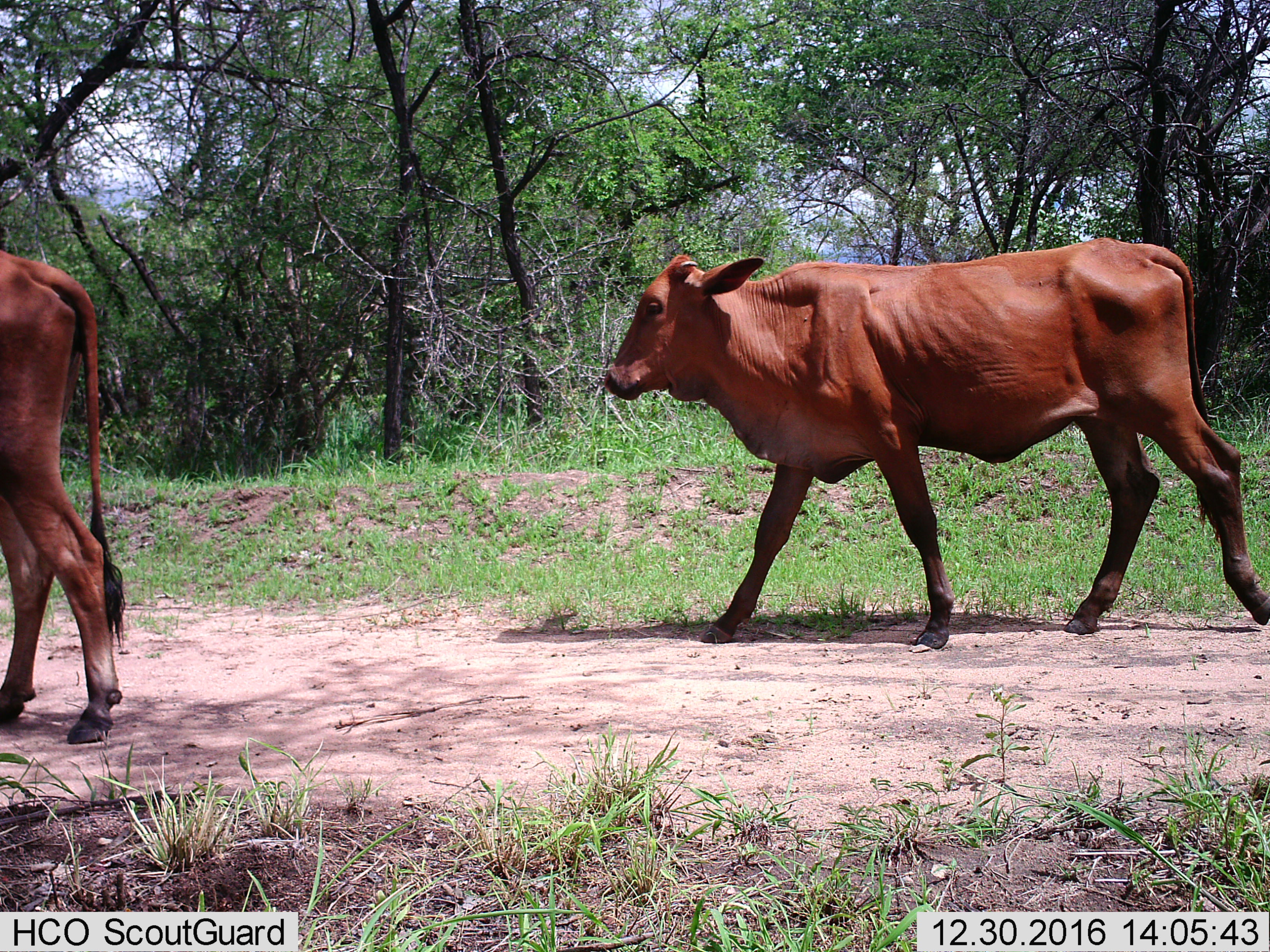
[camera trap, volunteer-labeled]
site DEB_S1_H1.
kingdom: Animalia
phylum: Chordata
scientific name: Vertebrata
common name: domestic animal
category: domesticanimal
Domesticanimal (domestic animal) (Vertebrata), count 2. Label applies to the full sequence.